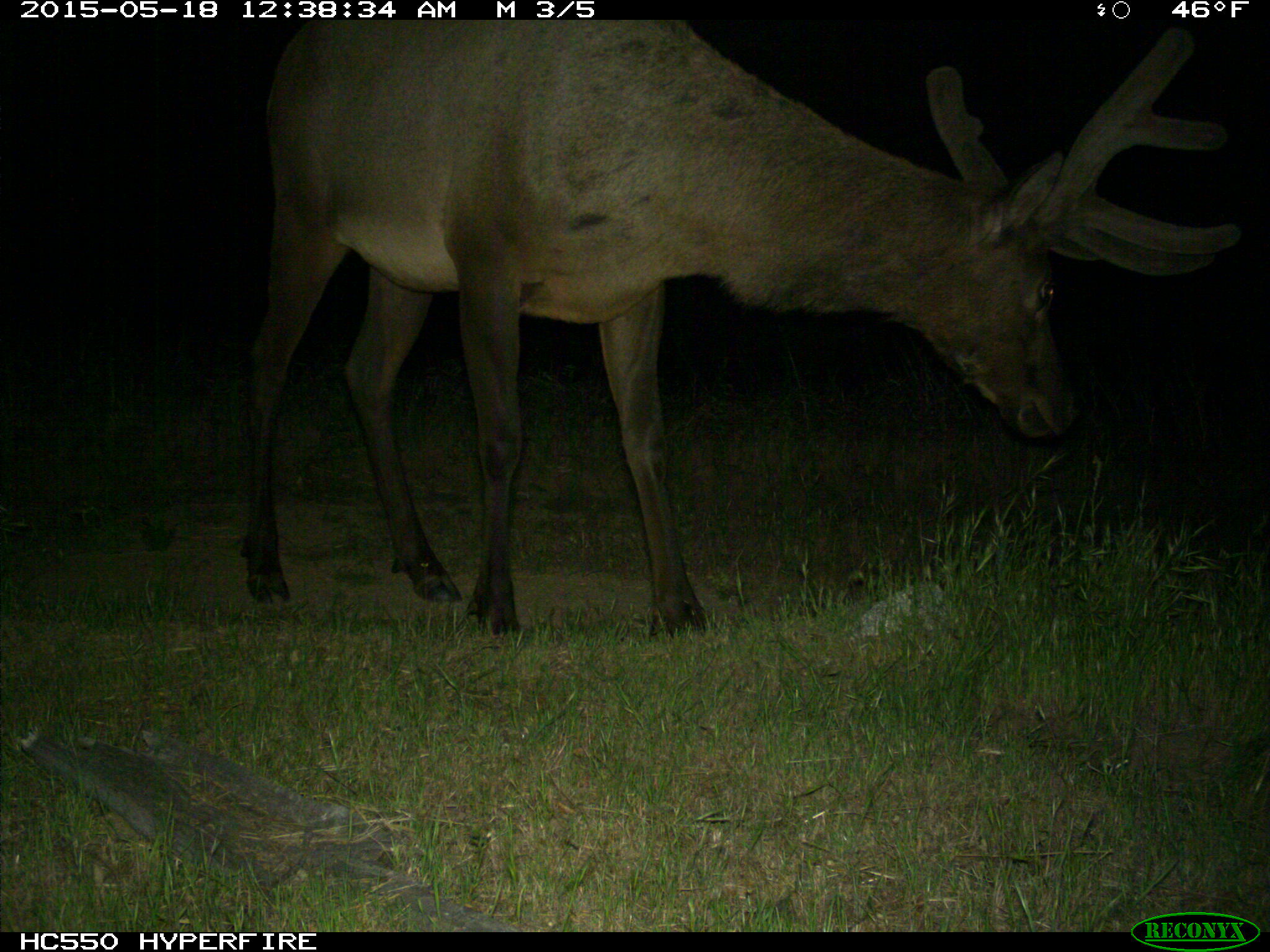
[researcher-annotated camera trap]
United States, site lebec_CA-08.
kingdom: Animalia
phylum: Chordata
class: Mammalia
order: Artiodactyla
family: Cervidae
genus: Cervus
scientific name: Cervus canadensis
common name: elk